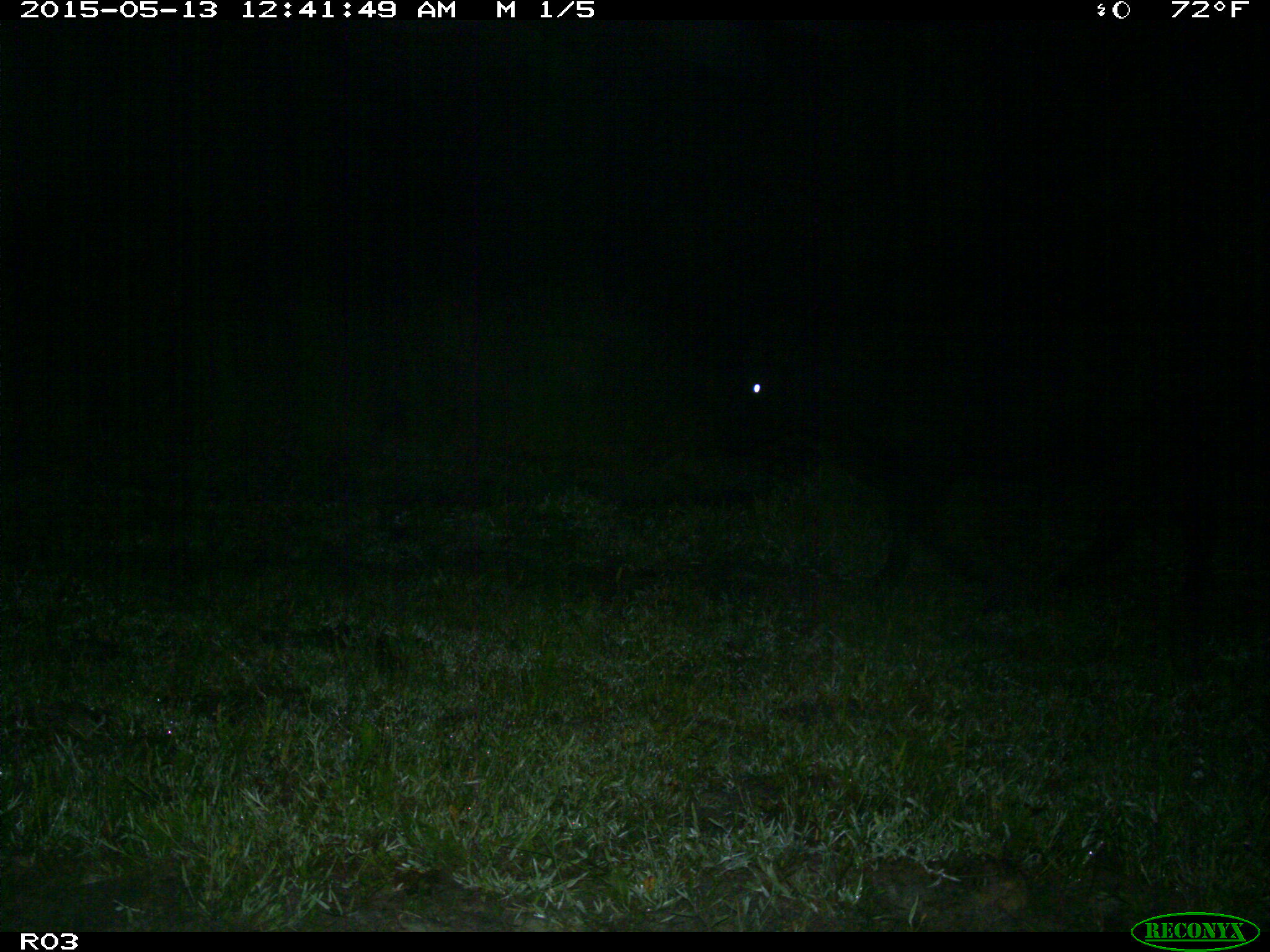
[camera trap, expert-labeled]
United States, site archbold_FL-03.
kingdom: Animalia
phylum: Chordata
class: Mammalia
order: Artiodactyla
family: Bovidae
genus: Bos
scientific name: Bos taurus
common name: domestic cow